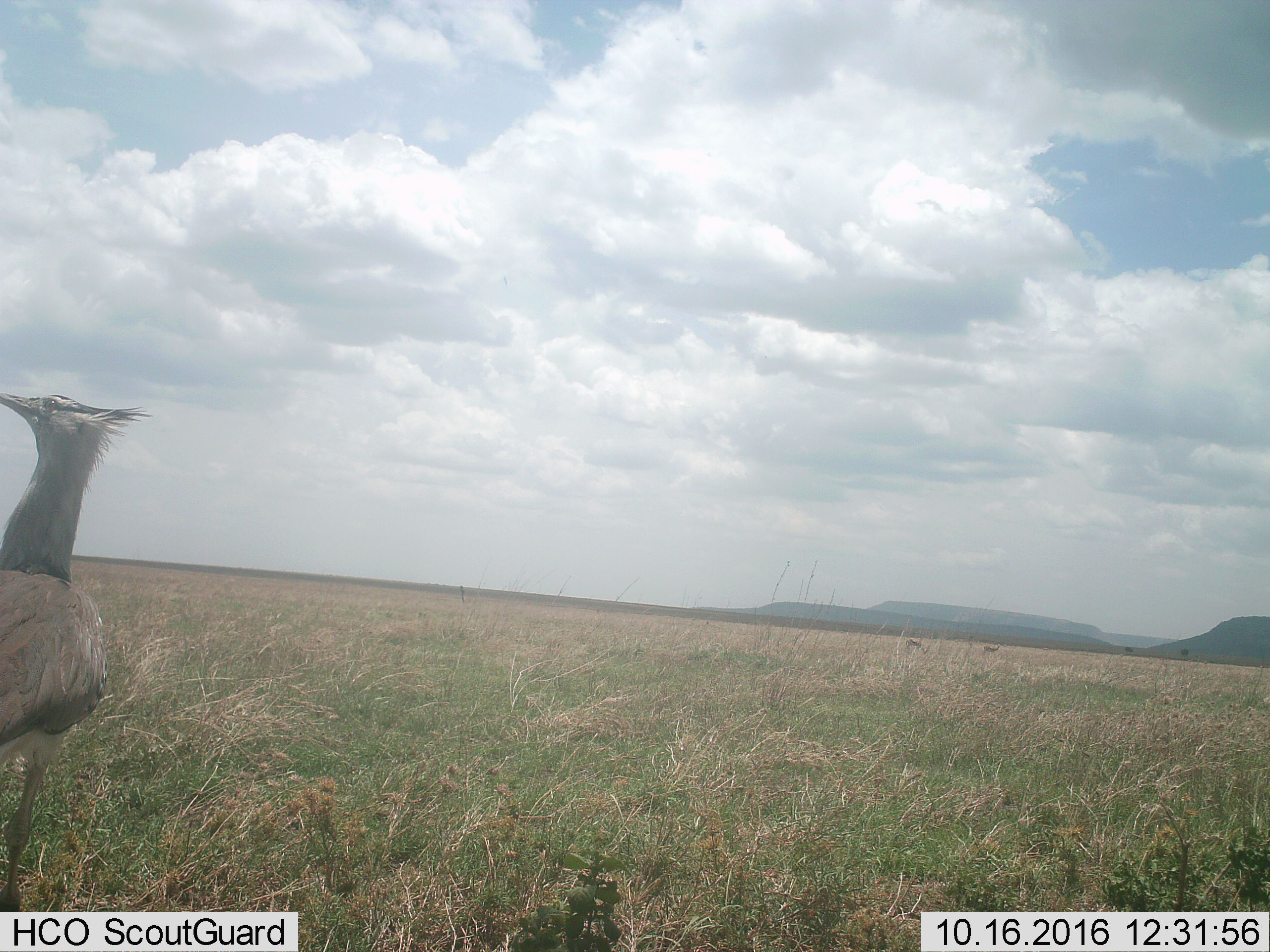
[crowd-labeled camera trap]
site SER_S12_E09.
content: unidentified animal